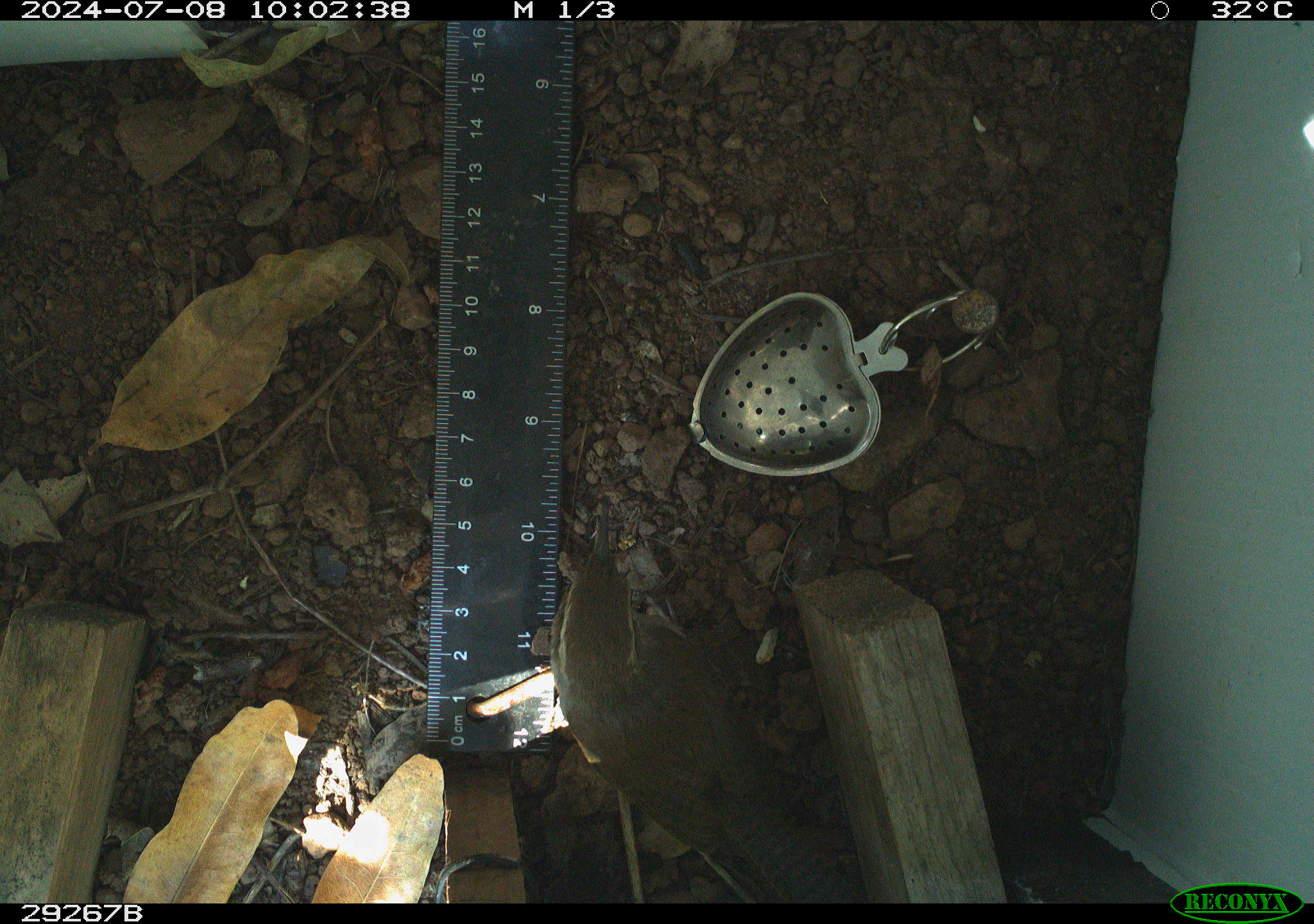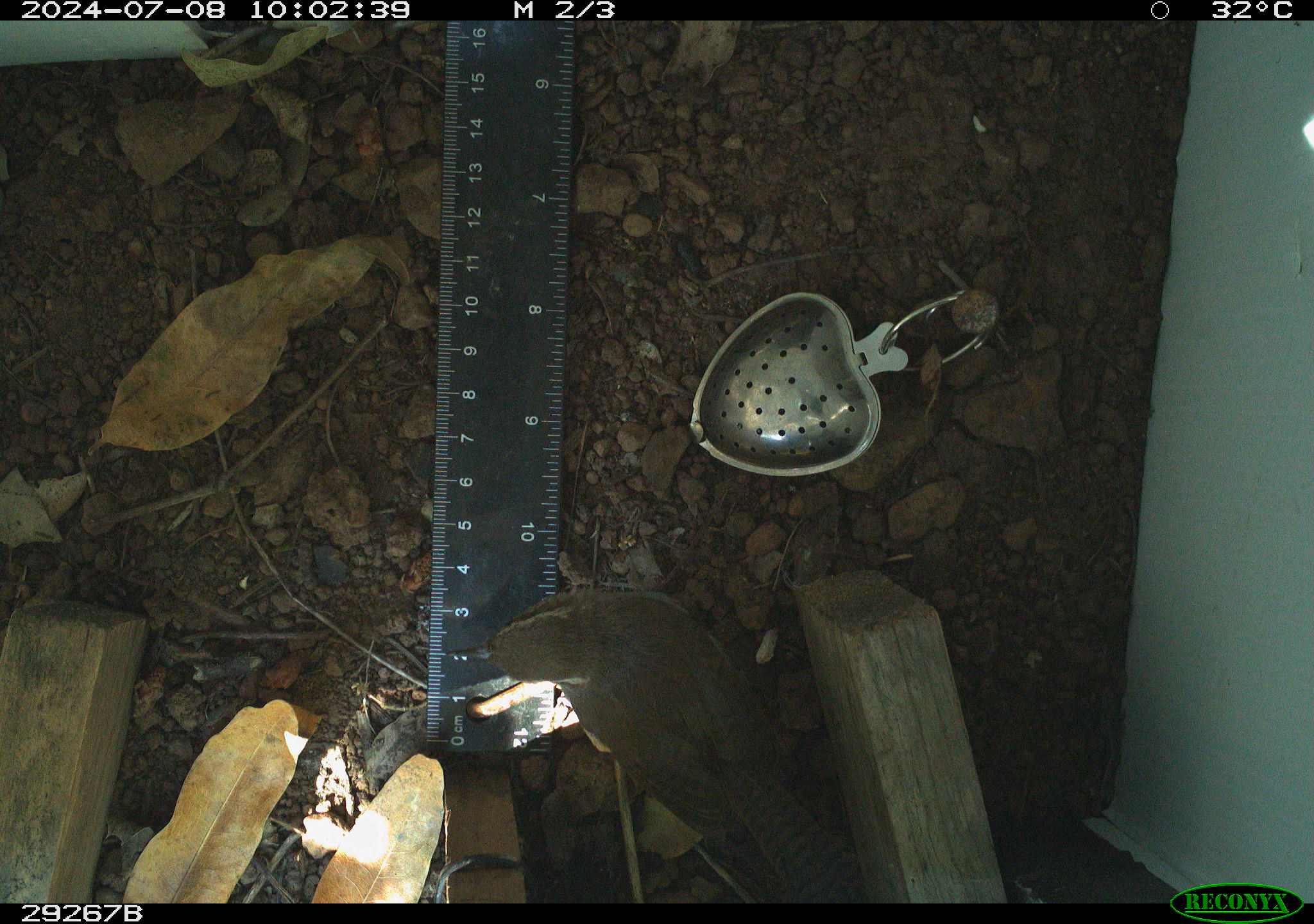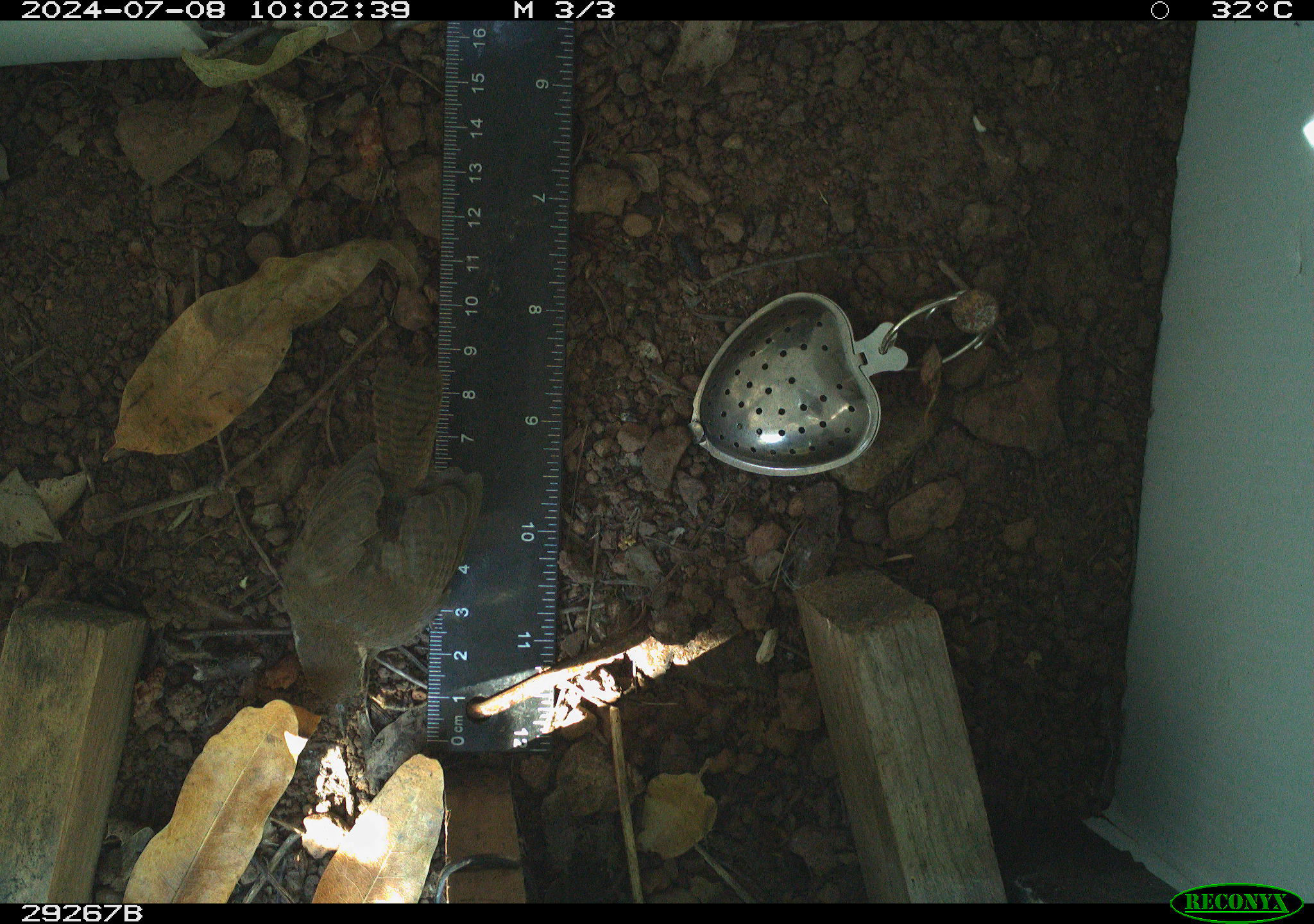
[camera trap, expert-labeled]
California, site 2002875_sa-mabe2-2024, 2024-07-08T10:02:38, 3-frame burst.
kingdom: Animalia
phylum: Chordata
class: Aves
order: Passeriformes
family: Troglodytidae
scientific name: Troglodytidae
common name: wren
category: troglodytidae family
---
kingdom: Animalia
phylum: Chordata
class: Aves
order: Passeriformes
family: Troglodytidae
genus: Troglodytes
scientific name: Troglodytes aedon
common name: house wren